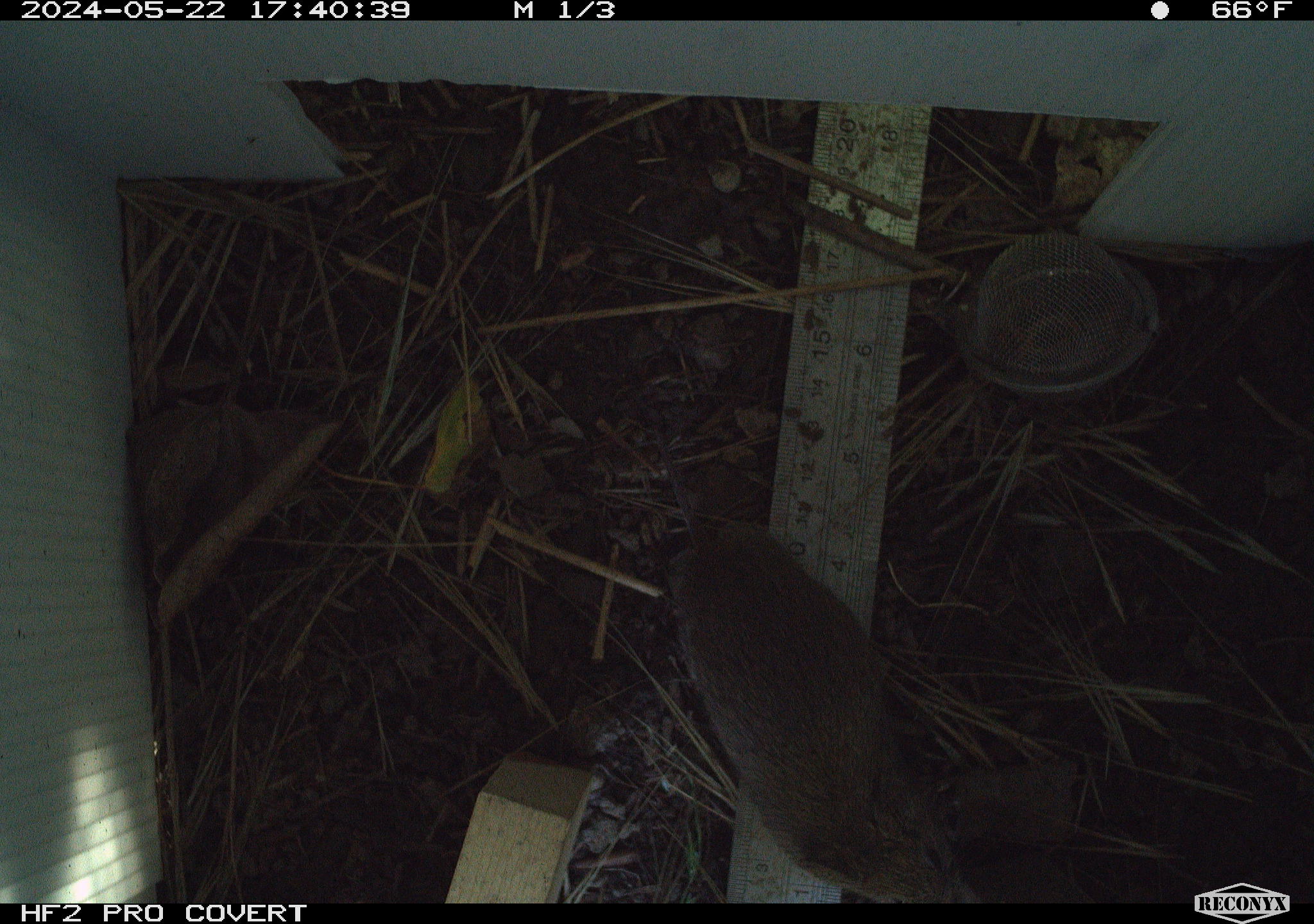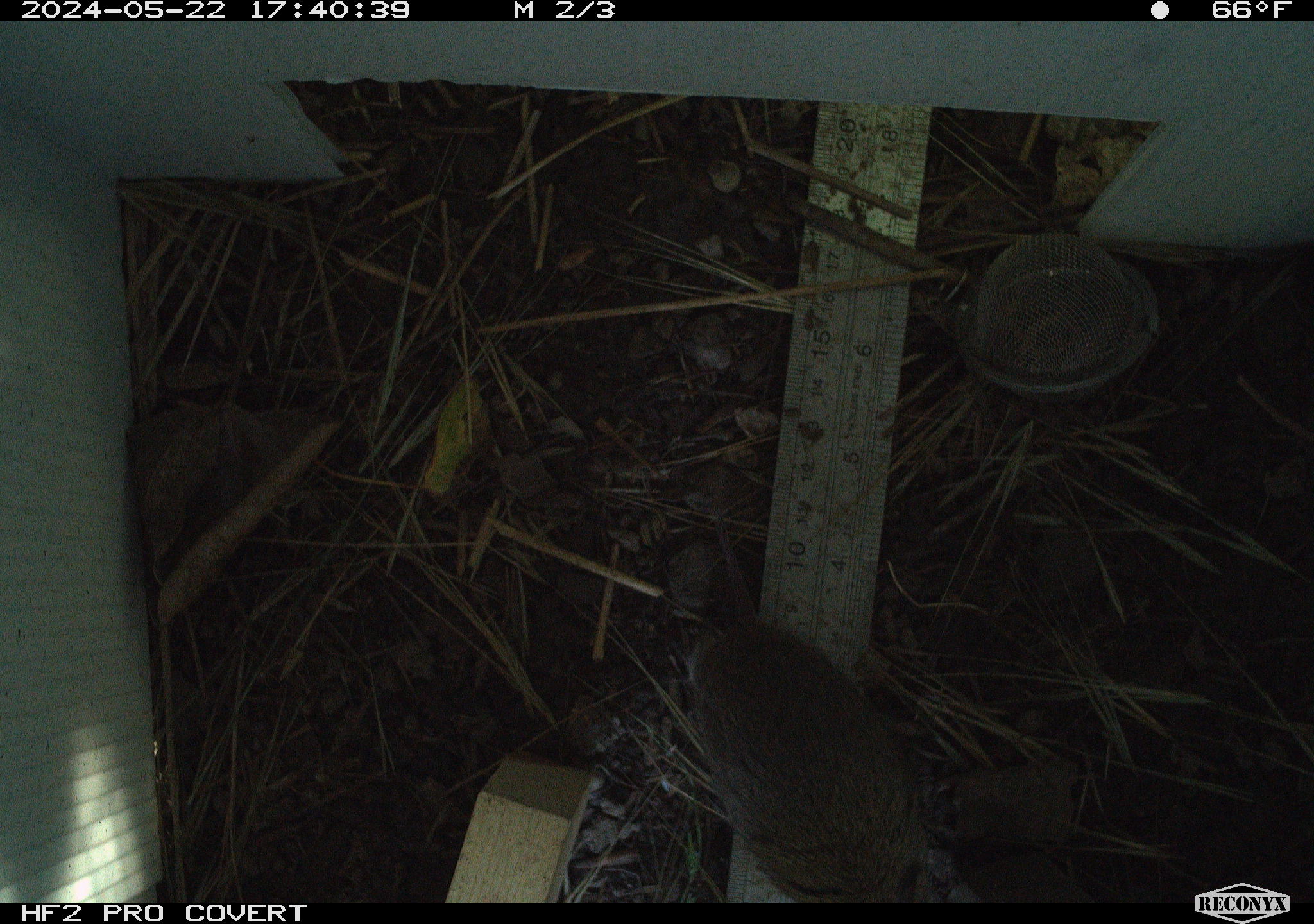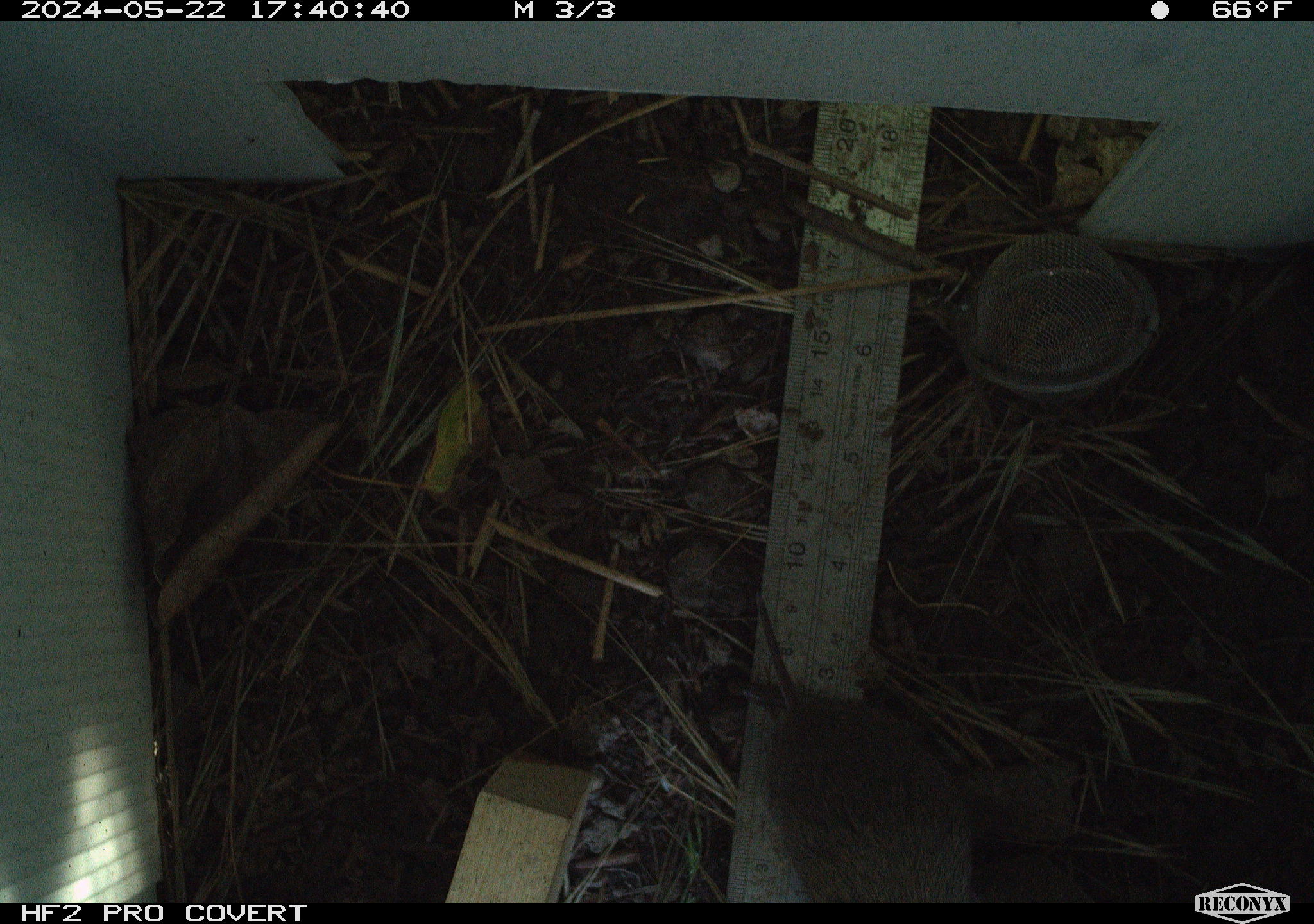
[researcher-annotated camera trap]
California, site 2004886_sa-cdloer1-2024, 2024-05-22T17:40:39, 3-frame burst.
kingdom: Animalia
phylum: Chordata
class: Mammalia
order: Rodentia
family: Cricetidae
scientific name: Arvicolinae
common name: voles, lemmings, and muskrats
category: arvicolinae subfamily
Arvicolinae subfamily (voles, lemmings, and muskrats) (Arvicolinae).